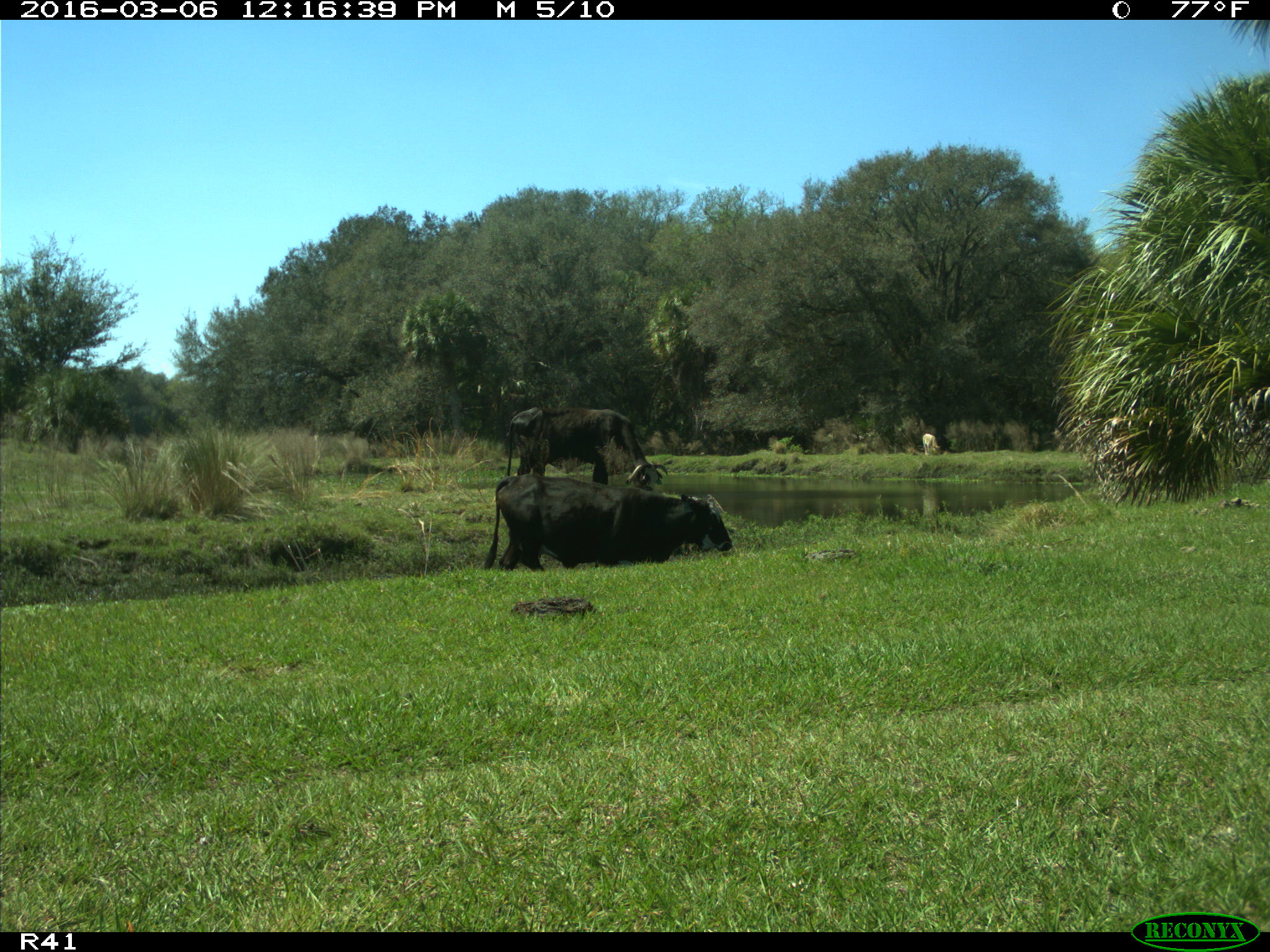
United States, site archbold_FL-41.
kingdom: Animalia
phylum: Chordata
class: Mammalia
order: Artiodactyla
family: Bovidae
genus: Bos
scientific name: Bos taurus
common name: domestic cow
Bos taurus (domestic cow).